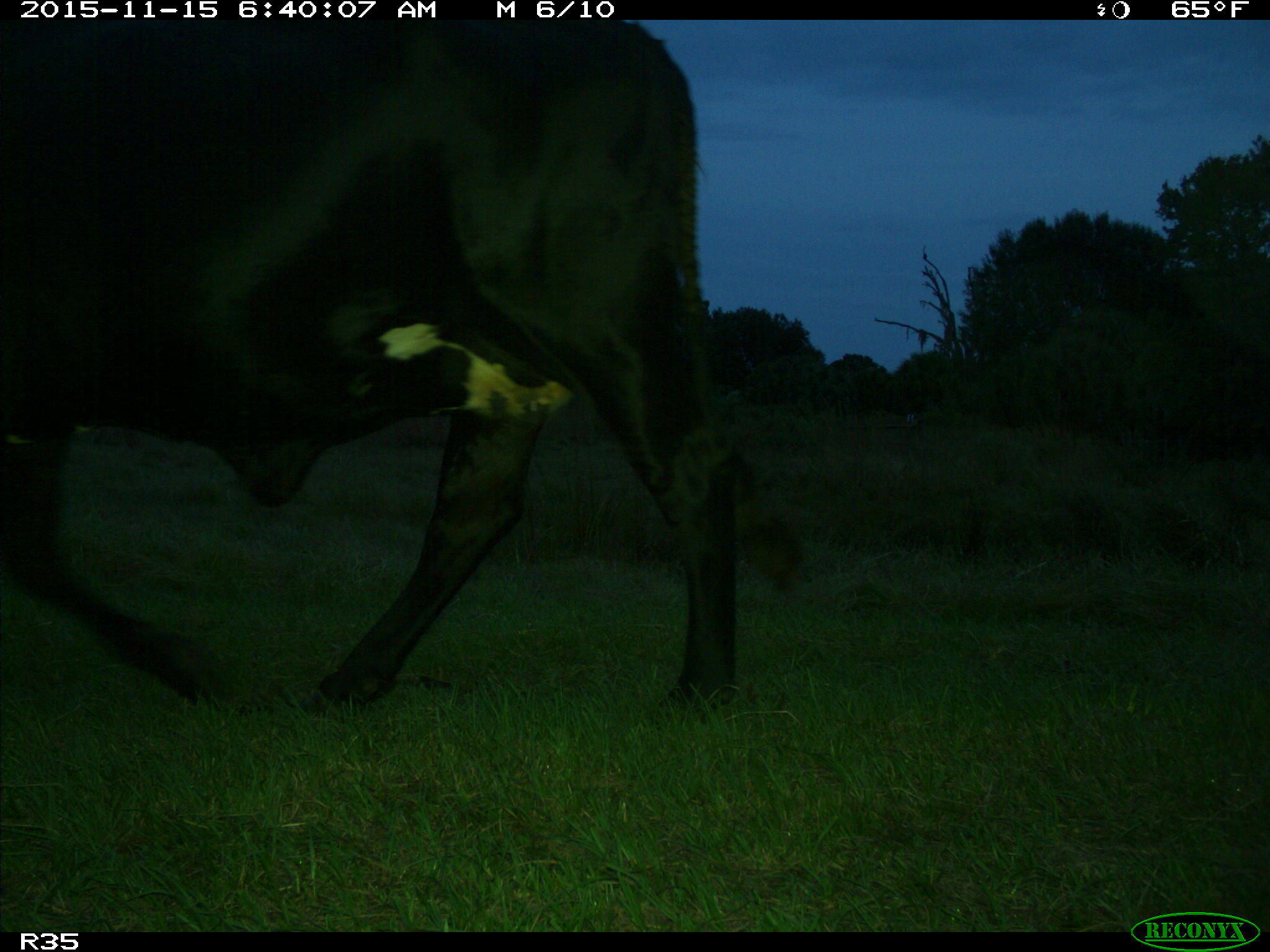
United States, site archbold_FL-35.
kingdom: Animalia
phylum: Chordata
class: Mammalia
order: Artiodactyla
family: Bovidae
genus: Bos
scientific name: Bos taurus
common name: domestic cow